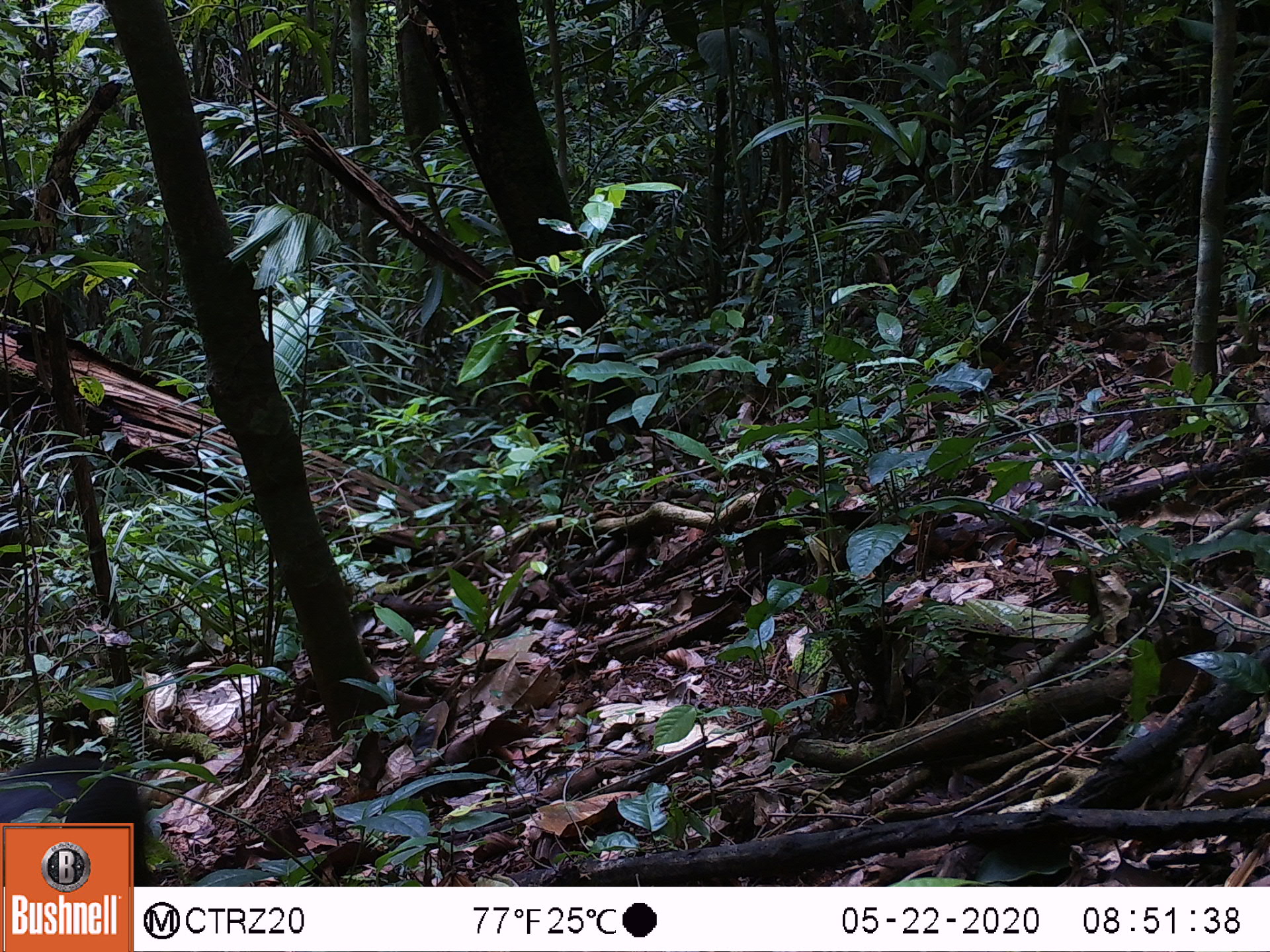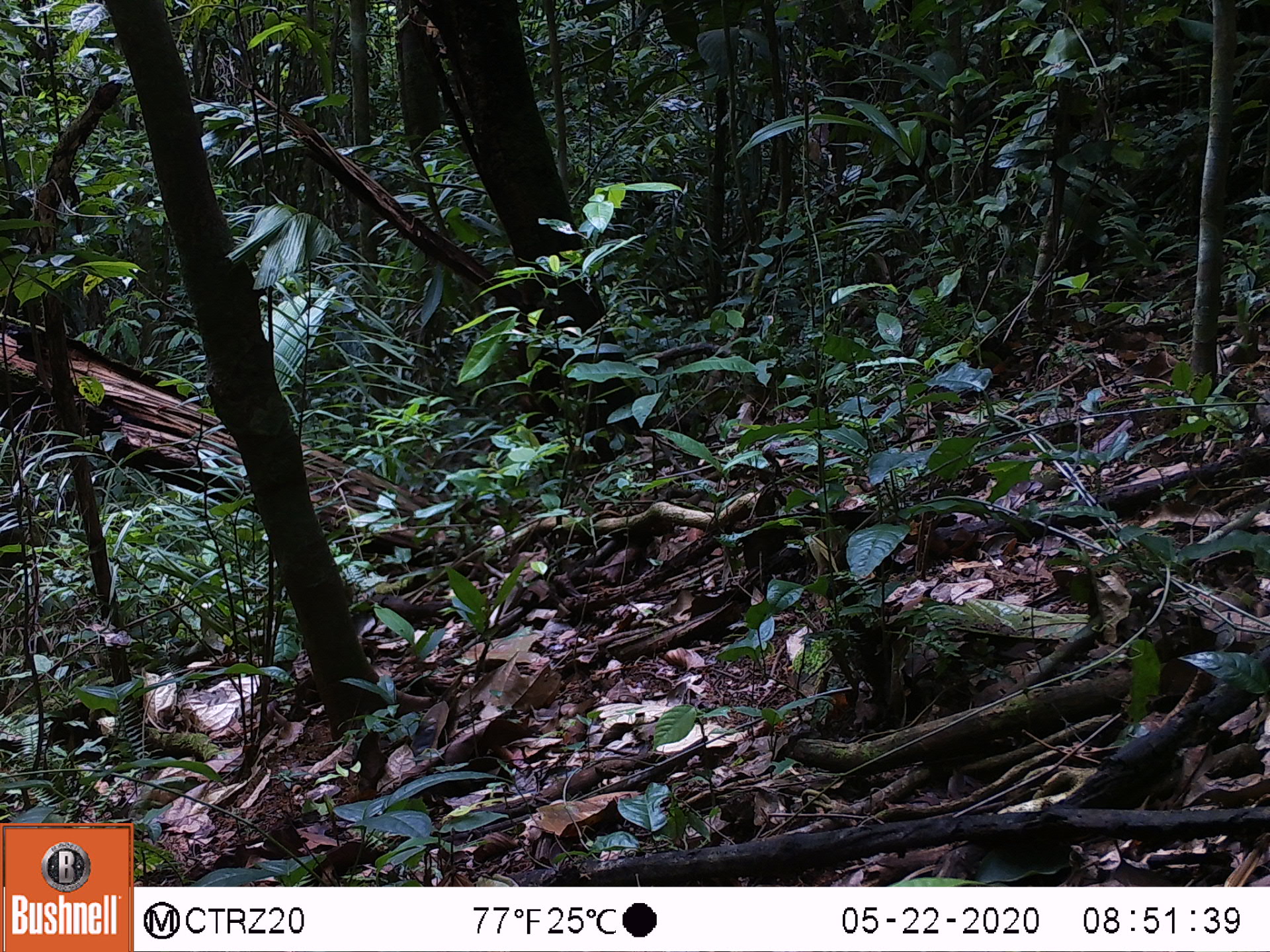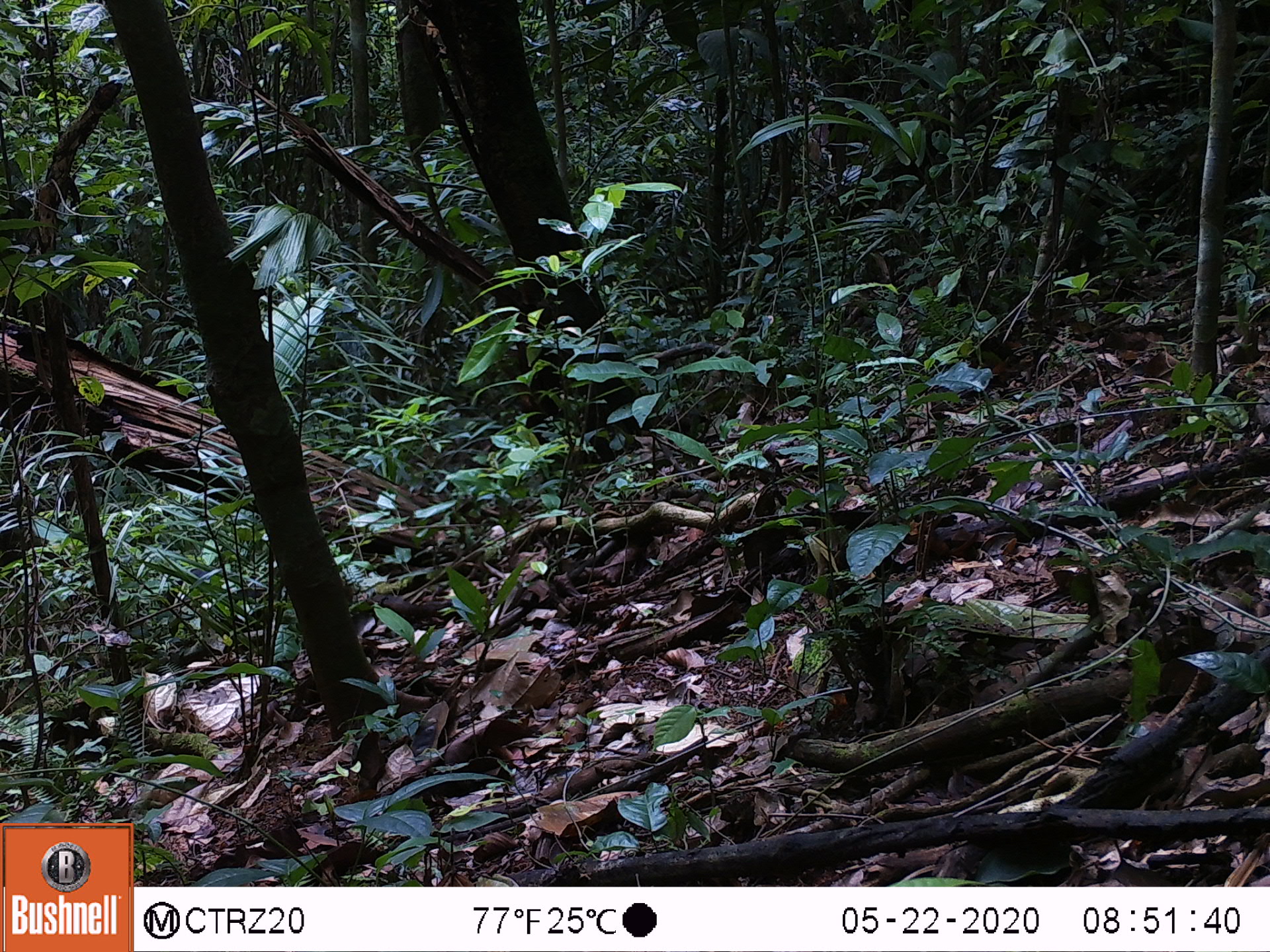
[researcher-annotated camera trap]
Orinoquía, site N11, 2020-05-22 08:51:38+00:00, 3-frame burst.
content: unidentified animal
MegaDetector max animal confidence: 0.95